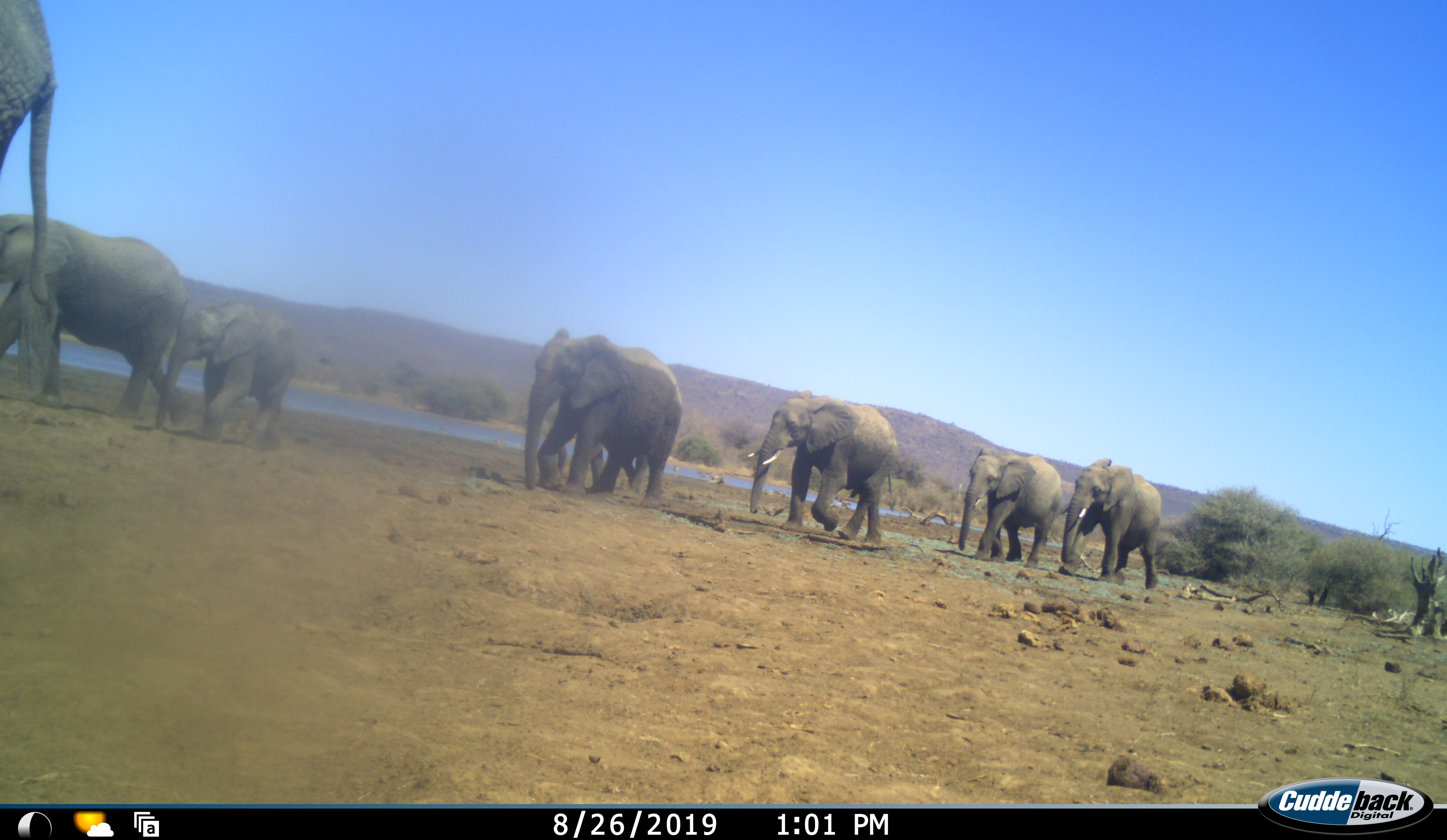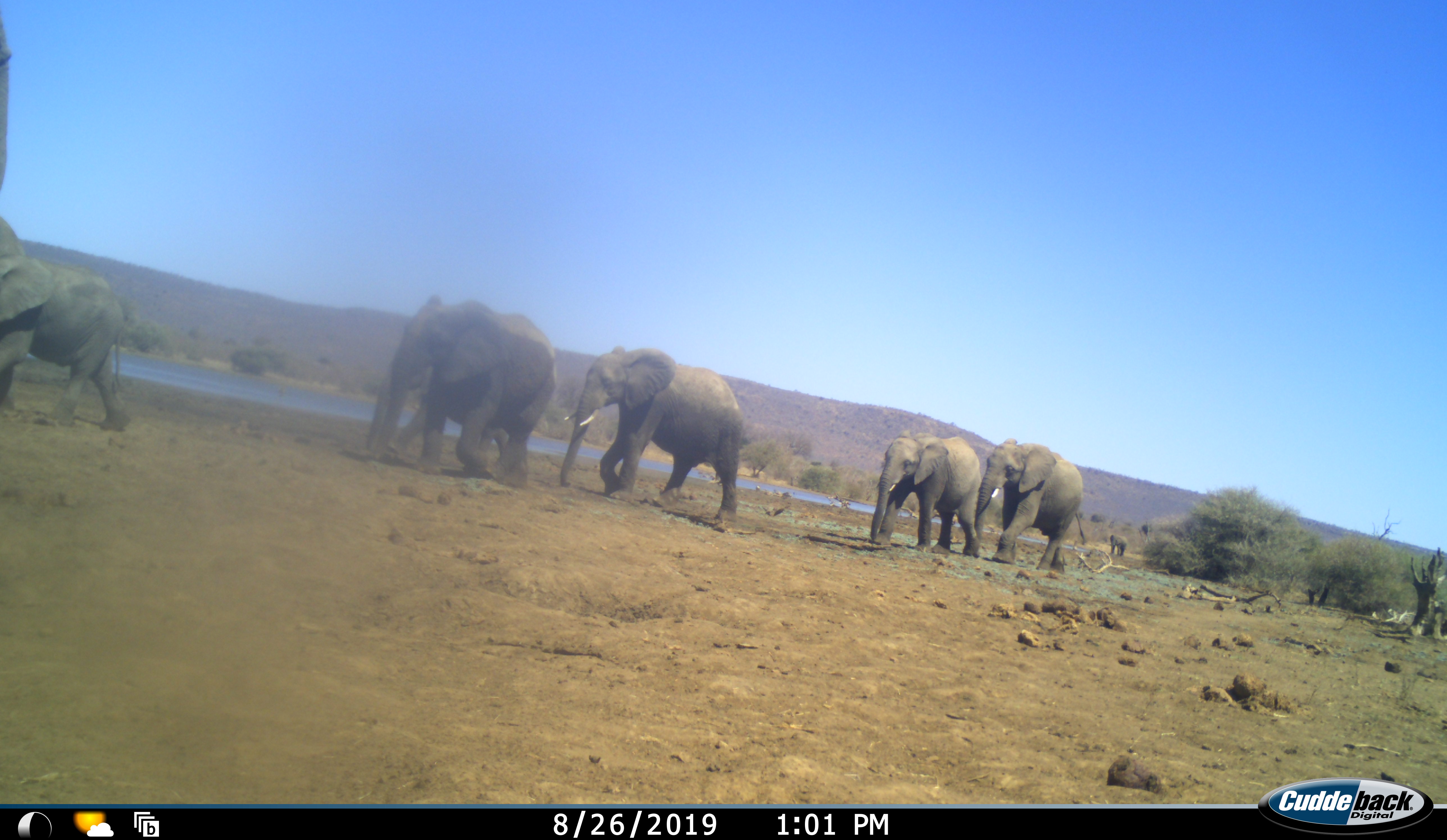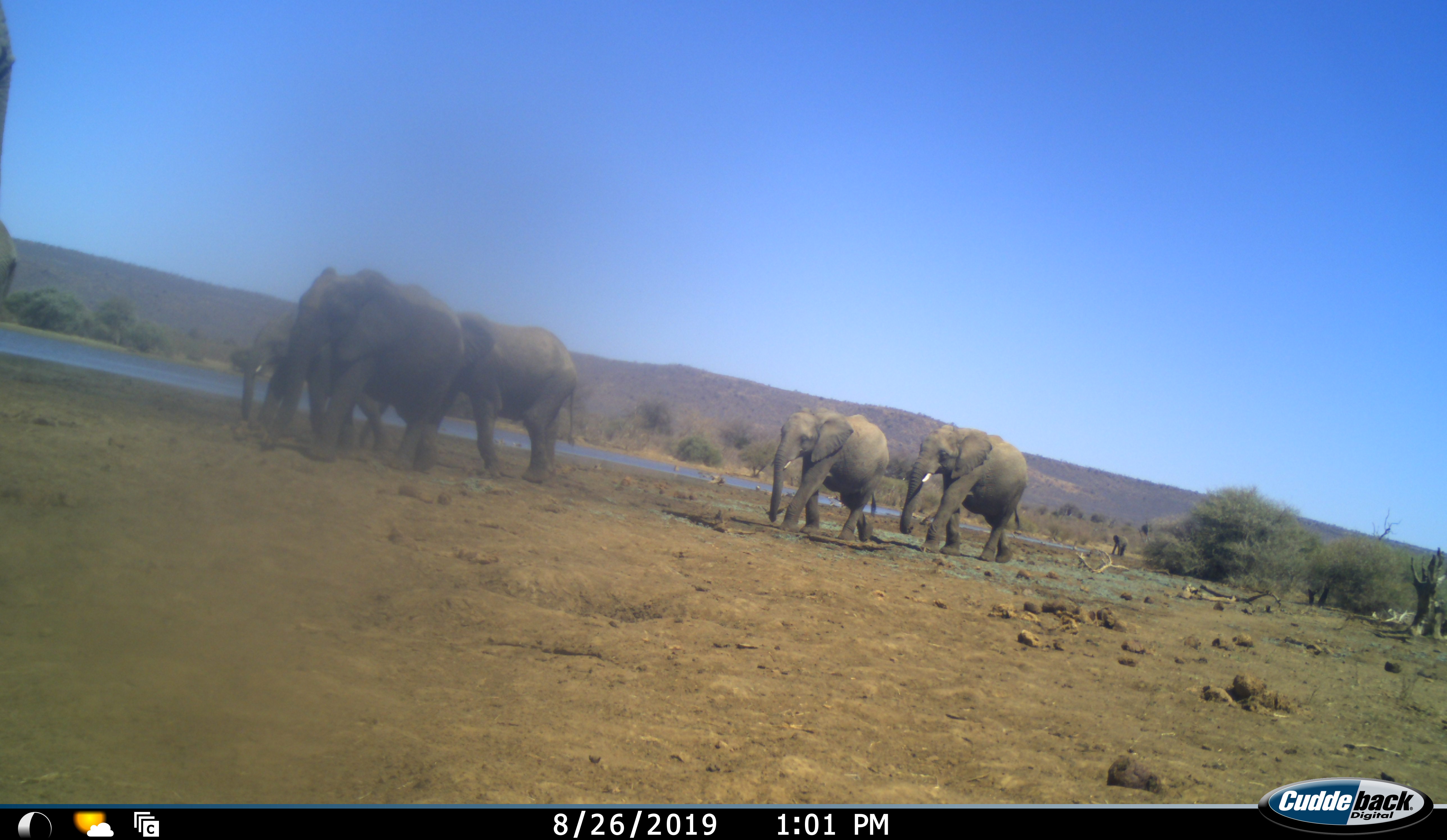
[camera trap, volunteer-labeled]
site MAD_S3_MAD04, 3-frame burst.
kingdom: Animalia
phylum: Chordata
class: Mammalia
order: Proboscidea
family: Elephantidae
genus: Loxodonta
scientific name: Loxodonta africana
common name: african bush elephant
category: elephant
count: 8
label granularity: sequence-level